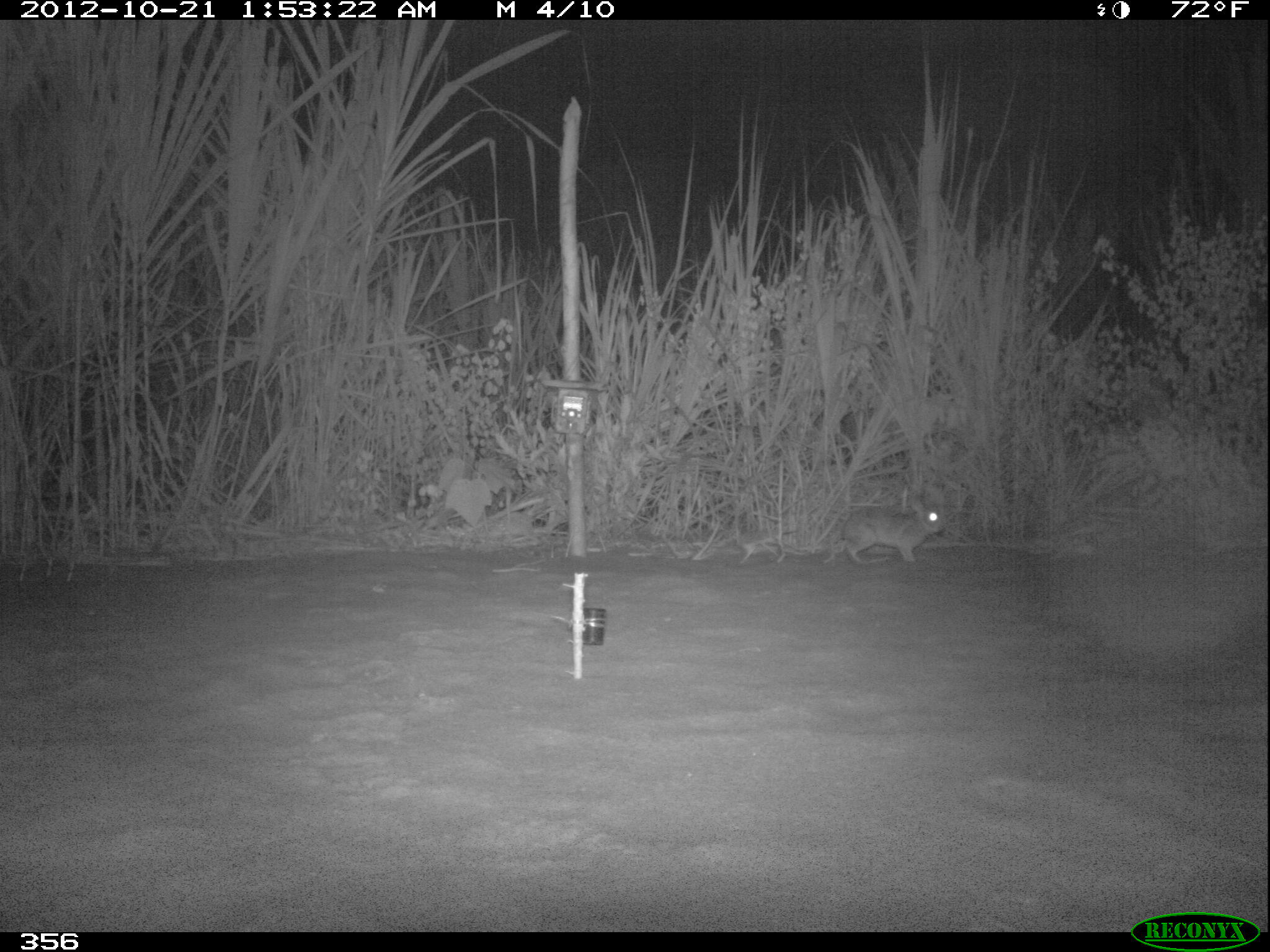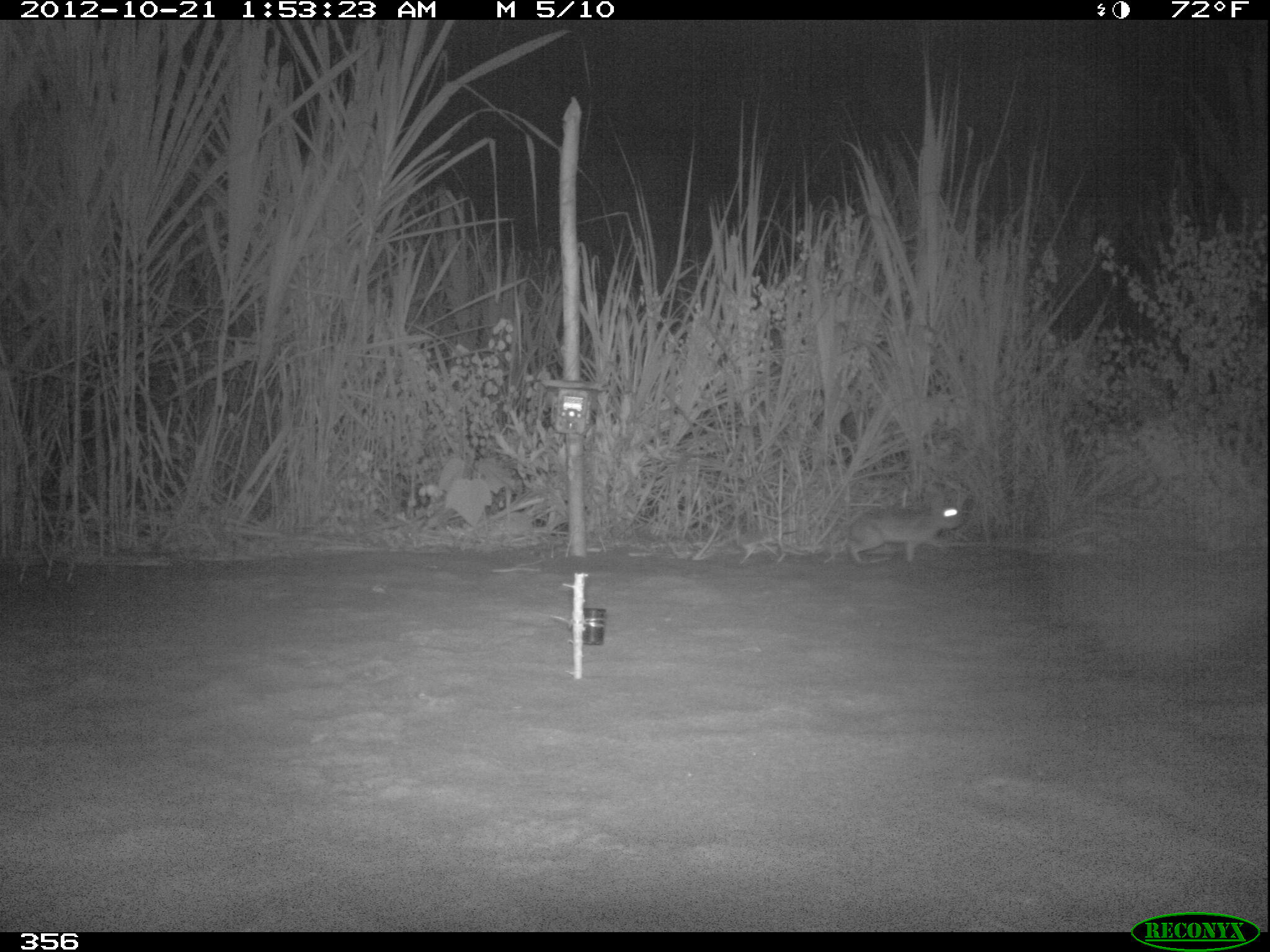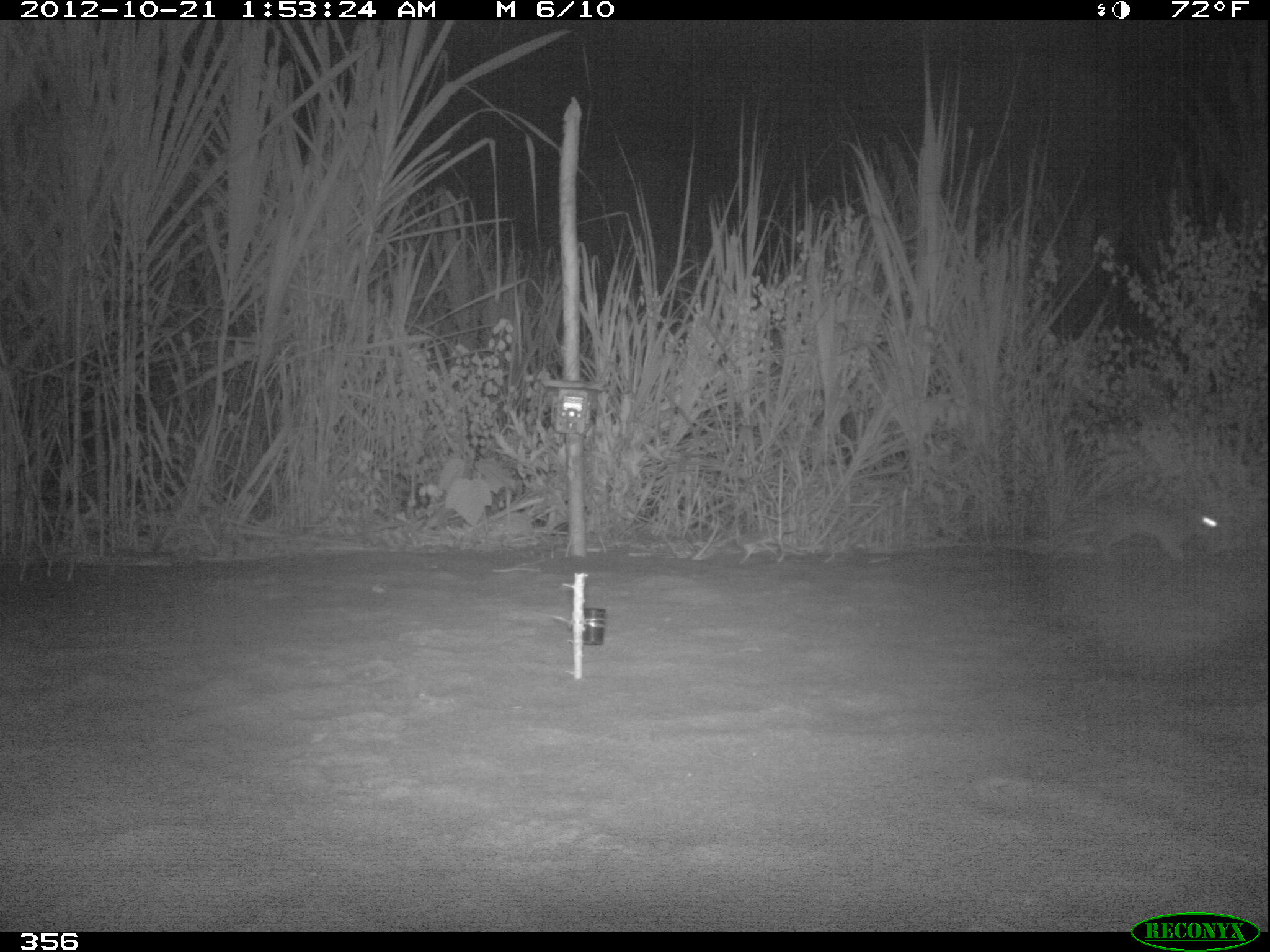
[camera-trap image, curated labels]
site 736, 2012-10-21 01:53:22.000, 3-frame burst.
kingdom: Animalia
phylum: Chordata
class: Mammalia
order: Lagomorpha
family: Leporidae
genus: Sylvilagus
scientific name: Sylvilagus brasiliensis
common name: tapeti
Sylvilagus brasiliensis (tapeti).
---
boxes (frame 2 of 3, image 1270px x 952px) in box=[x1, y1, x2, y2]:
sylvilagus brasiliensis: box=[847, 490, 962, 565]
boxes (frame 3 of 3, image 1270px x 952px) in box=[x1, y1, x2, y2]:
sylvilagus brasiliensis: box=[1096, 500, 1220, 567]